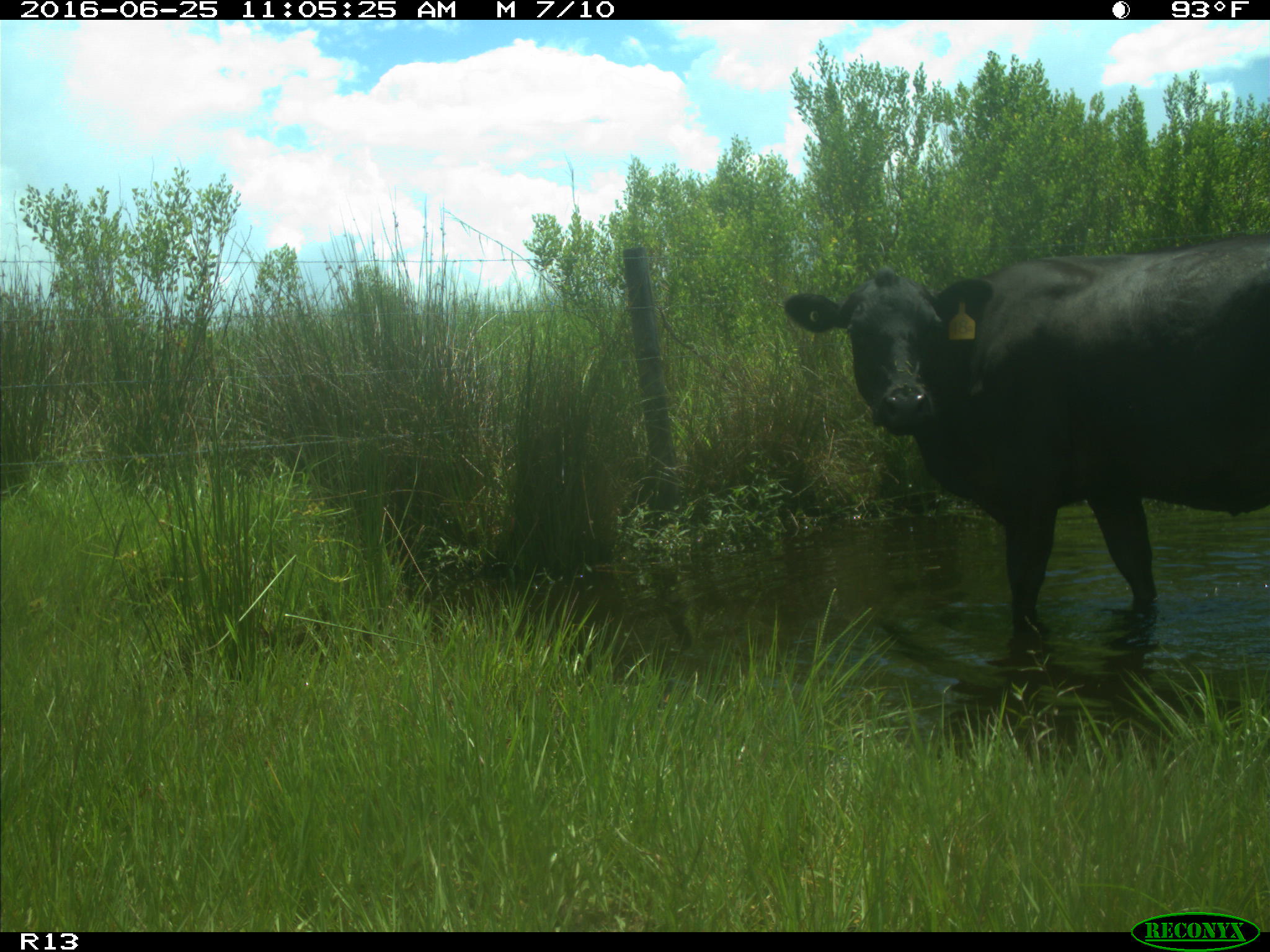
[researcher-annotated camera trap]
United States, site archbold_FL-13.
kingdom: Animalia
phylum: Chordata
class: Mammalia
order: Artiodactyla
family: Bovidae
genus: Bos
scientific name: Bos taurus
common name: domestic cow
Bos taurus (domestic cow).